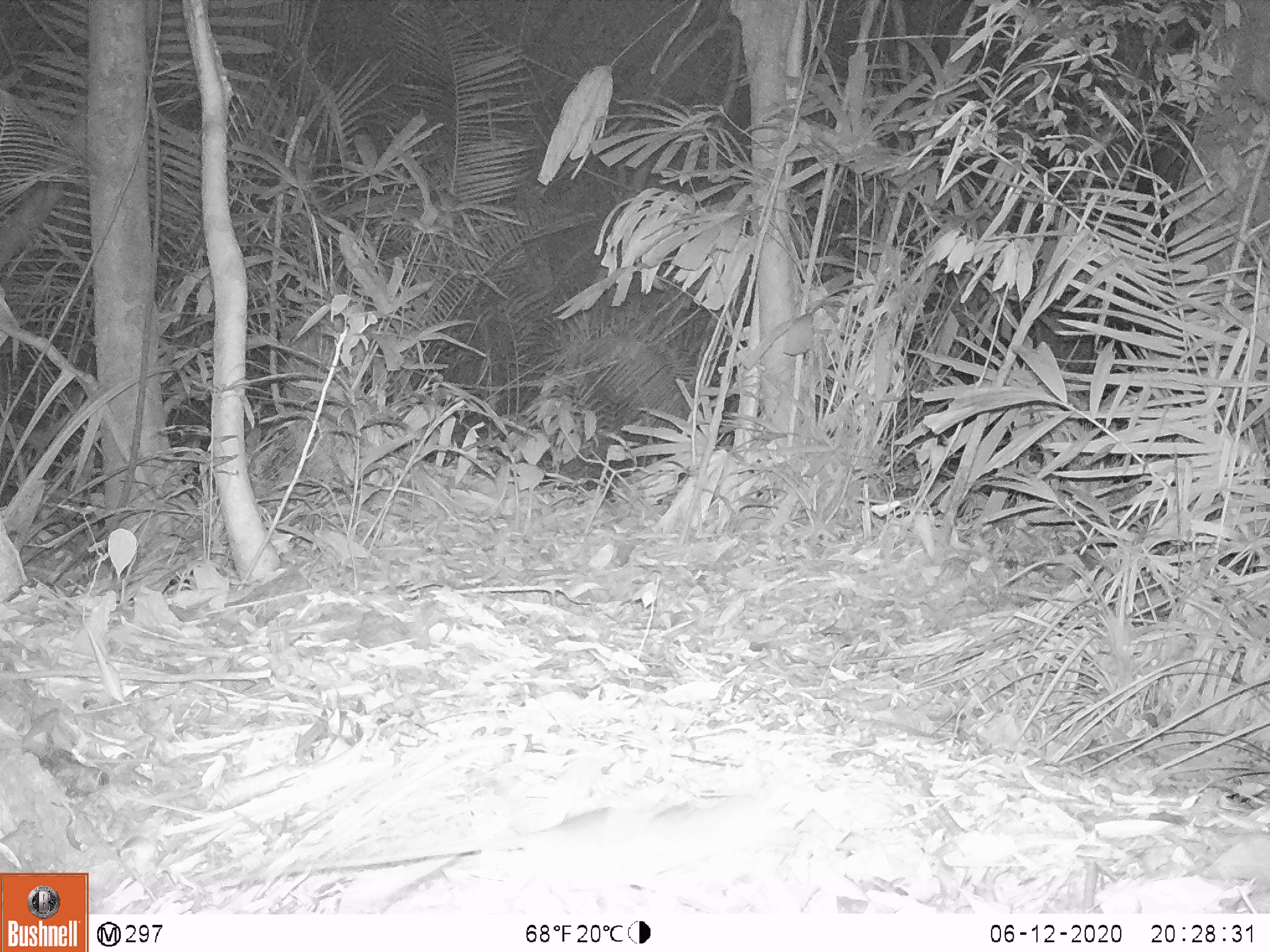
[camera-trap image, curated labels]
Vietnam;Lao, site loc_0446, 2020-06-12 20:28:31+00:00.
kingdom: Animalia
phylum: Chordata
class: Mammalia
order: Rodentia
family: Muridae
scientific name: Muridae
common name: old-world mice and rats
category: unidentified murid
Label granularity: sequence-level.